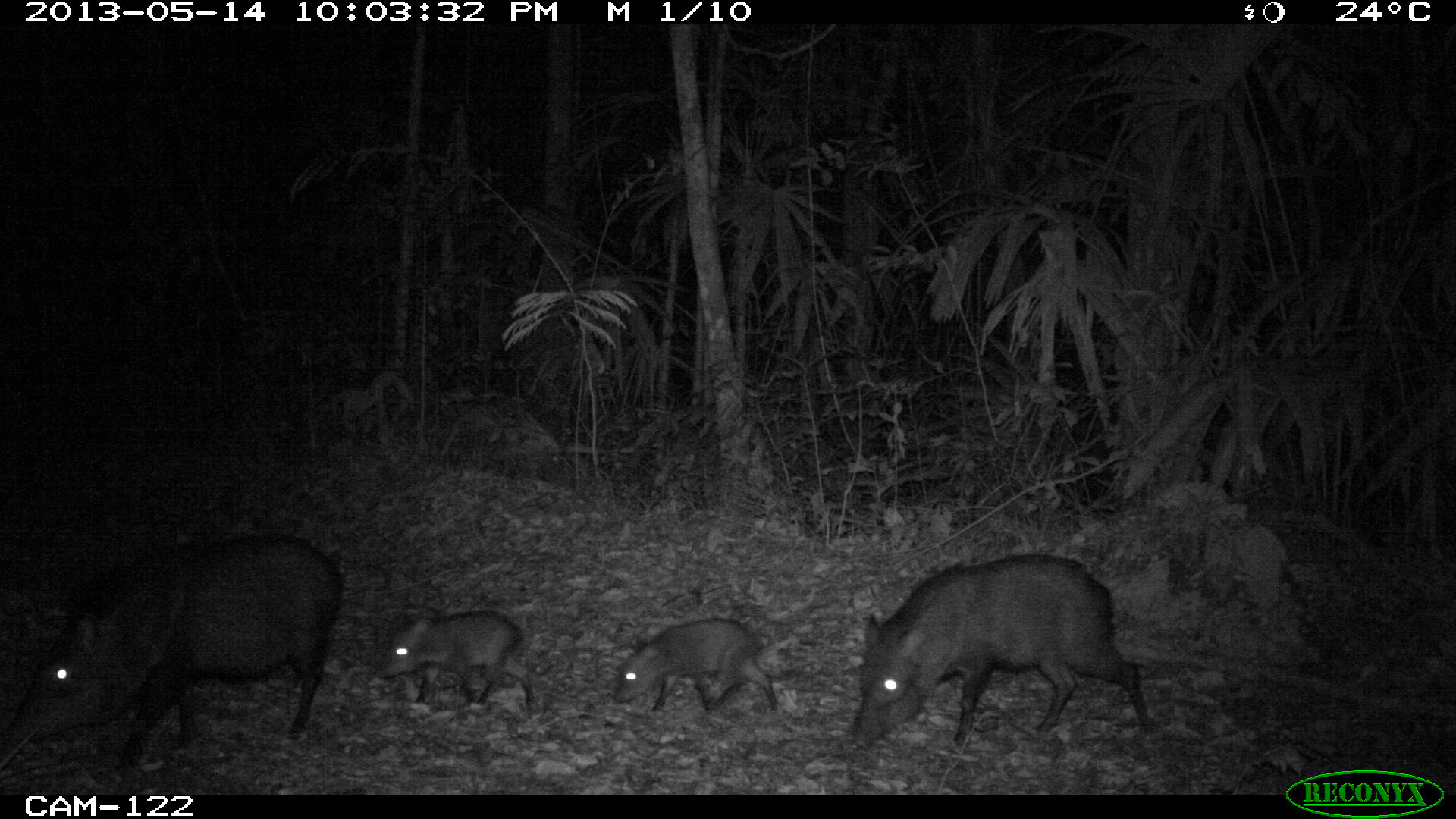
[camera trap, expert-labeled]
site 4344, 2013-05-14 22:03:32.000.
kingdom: Animalia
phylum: Chordata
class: Mammalia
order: Artiodactyla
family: Tayassuidae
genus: Pecari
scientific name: Pecari tajacu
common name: collared peccary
Pecari tajacu (collared peccary), count 9.